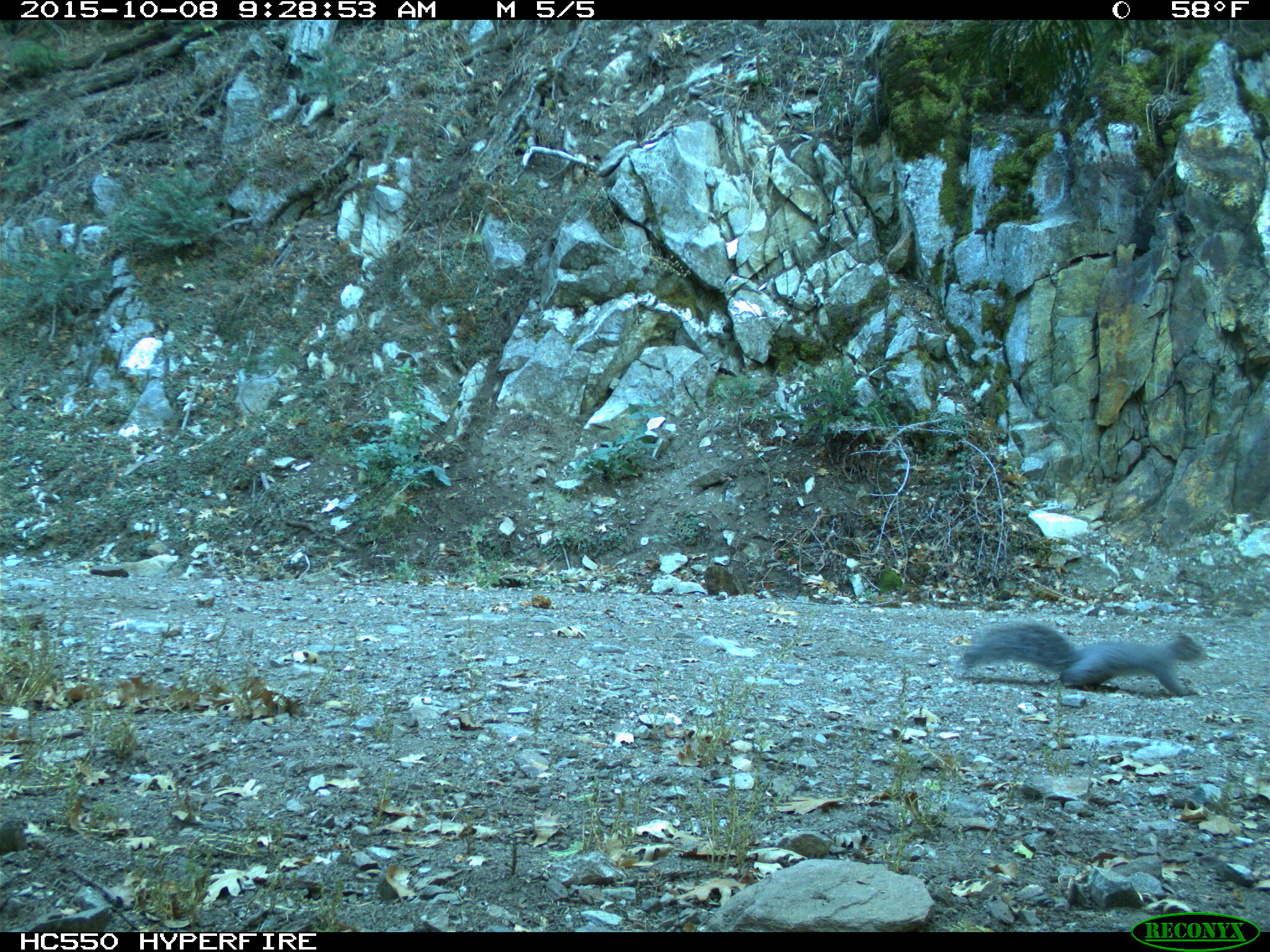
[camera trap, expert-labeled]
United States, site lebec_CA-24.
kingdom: Animalia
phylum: Chordata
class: Mammalia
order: Rodentia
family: Sciuridae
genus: Sciurus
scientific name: Sciurus carolinensis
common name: eastern gray squirrel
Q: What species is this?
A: Sciurus carolinensis (eastern gray squirrel).